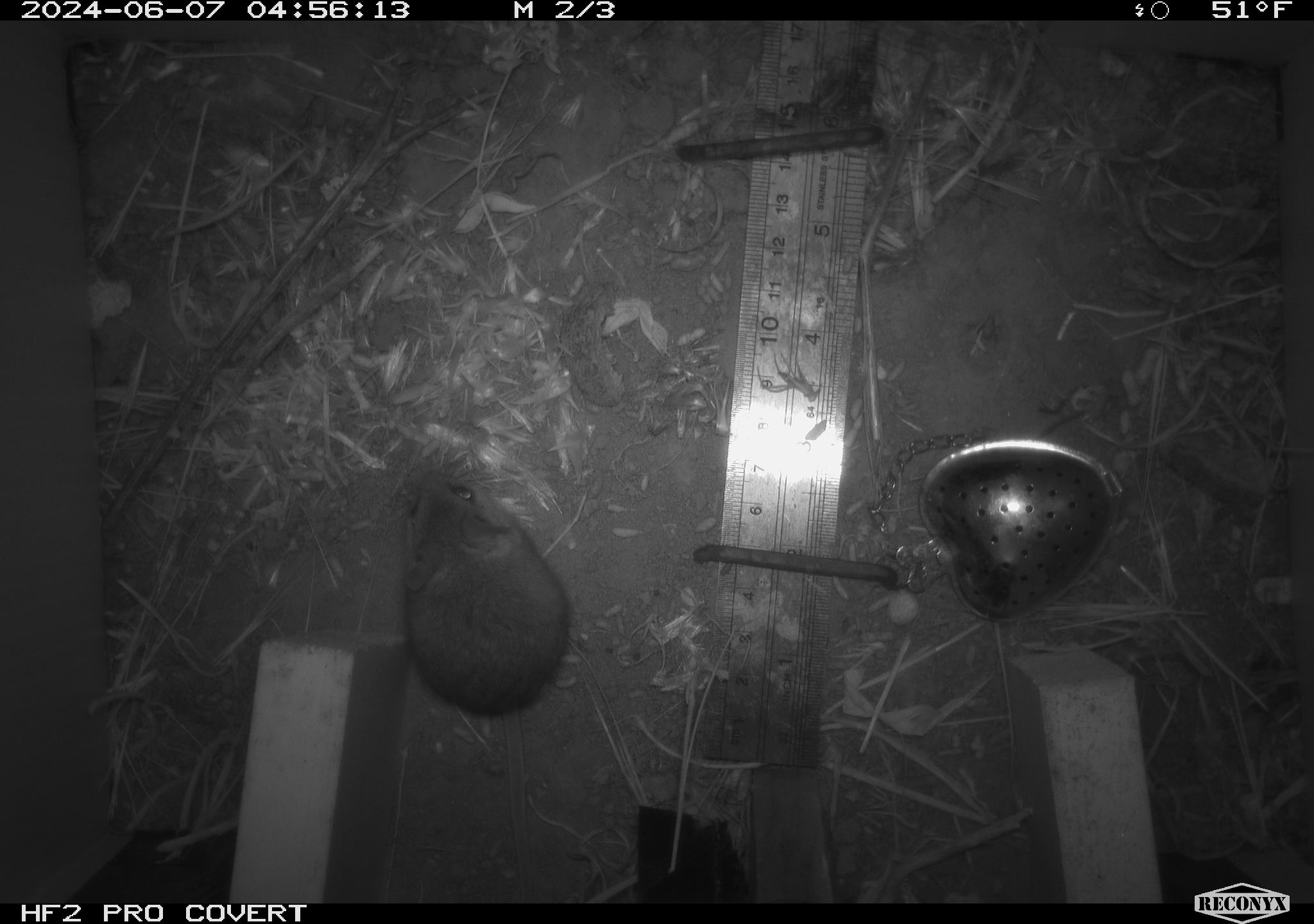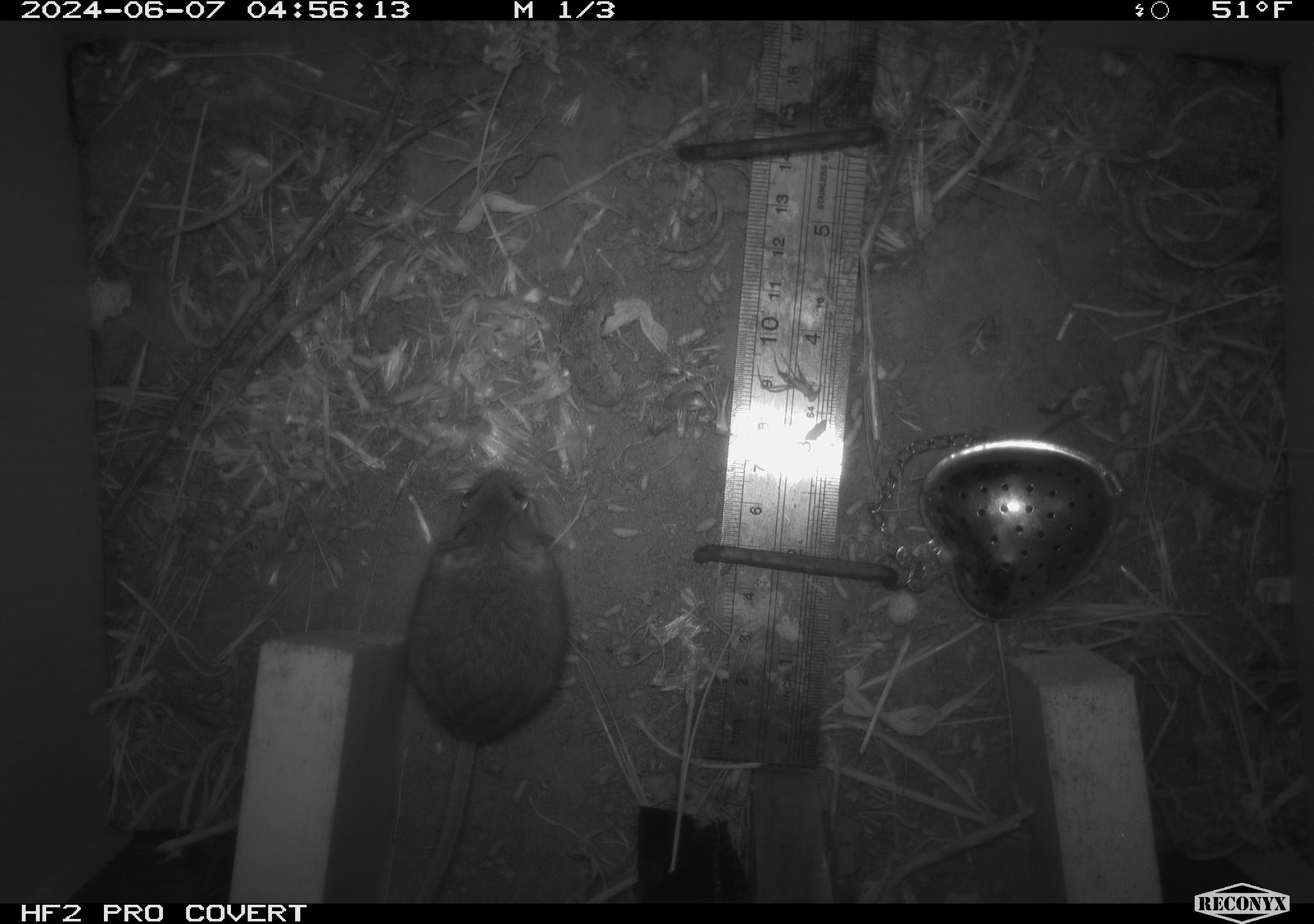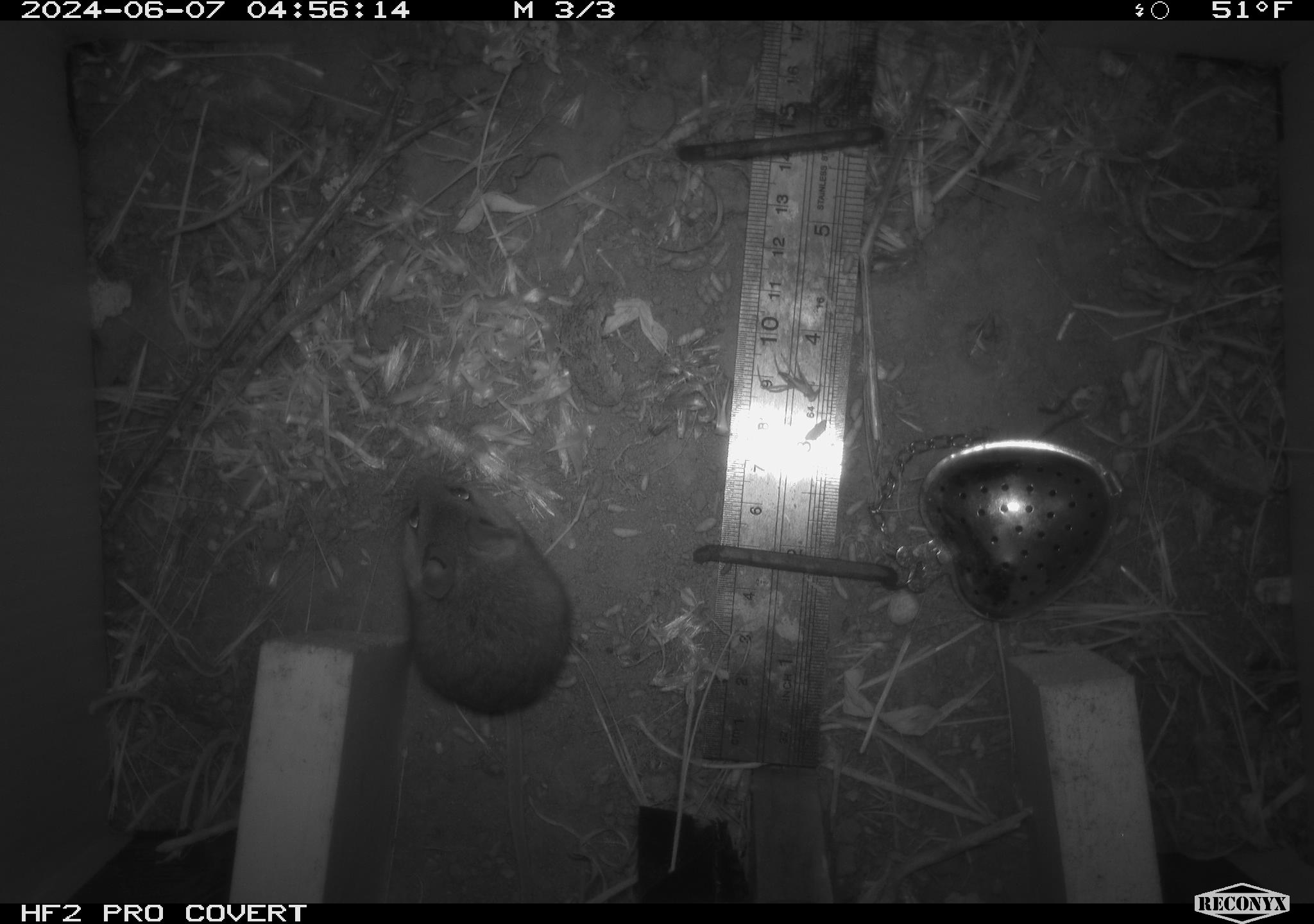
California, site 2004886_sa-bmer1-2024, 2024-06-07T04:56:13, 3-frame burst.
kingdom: Animalia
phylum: Chordata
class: Mammalia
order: Rodentia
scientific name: Rodentia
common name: mouse species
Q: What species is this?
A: Mouse species (Rodentia).